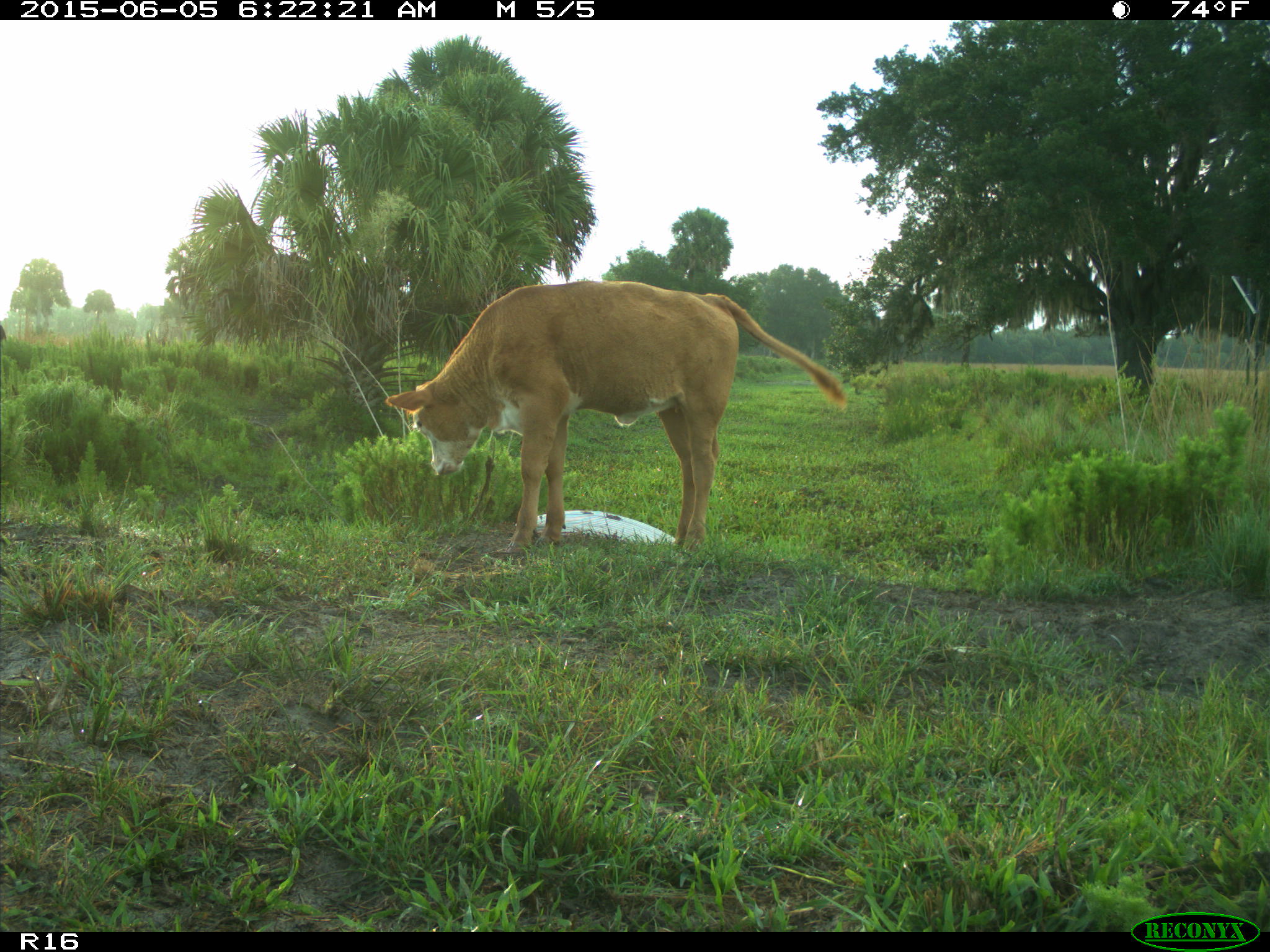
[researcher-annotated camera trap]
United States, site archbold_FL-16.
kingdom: Animalia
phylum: Chordata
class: Mammalia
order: Artiodactyla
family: Bovidae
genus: Bos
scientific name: Bos taurus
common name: domestic cow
Bos taurus (domestic cow).